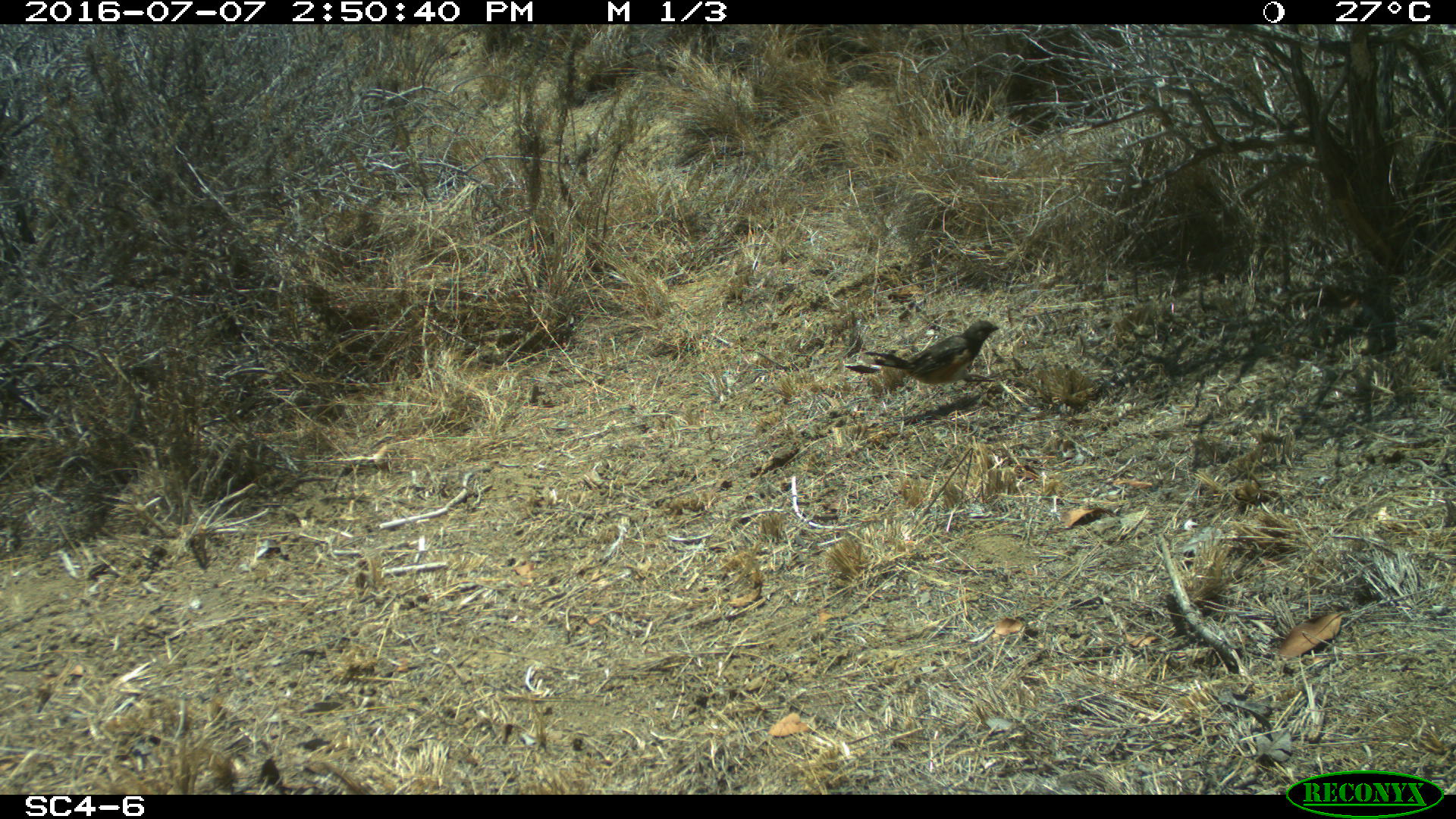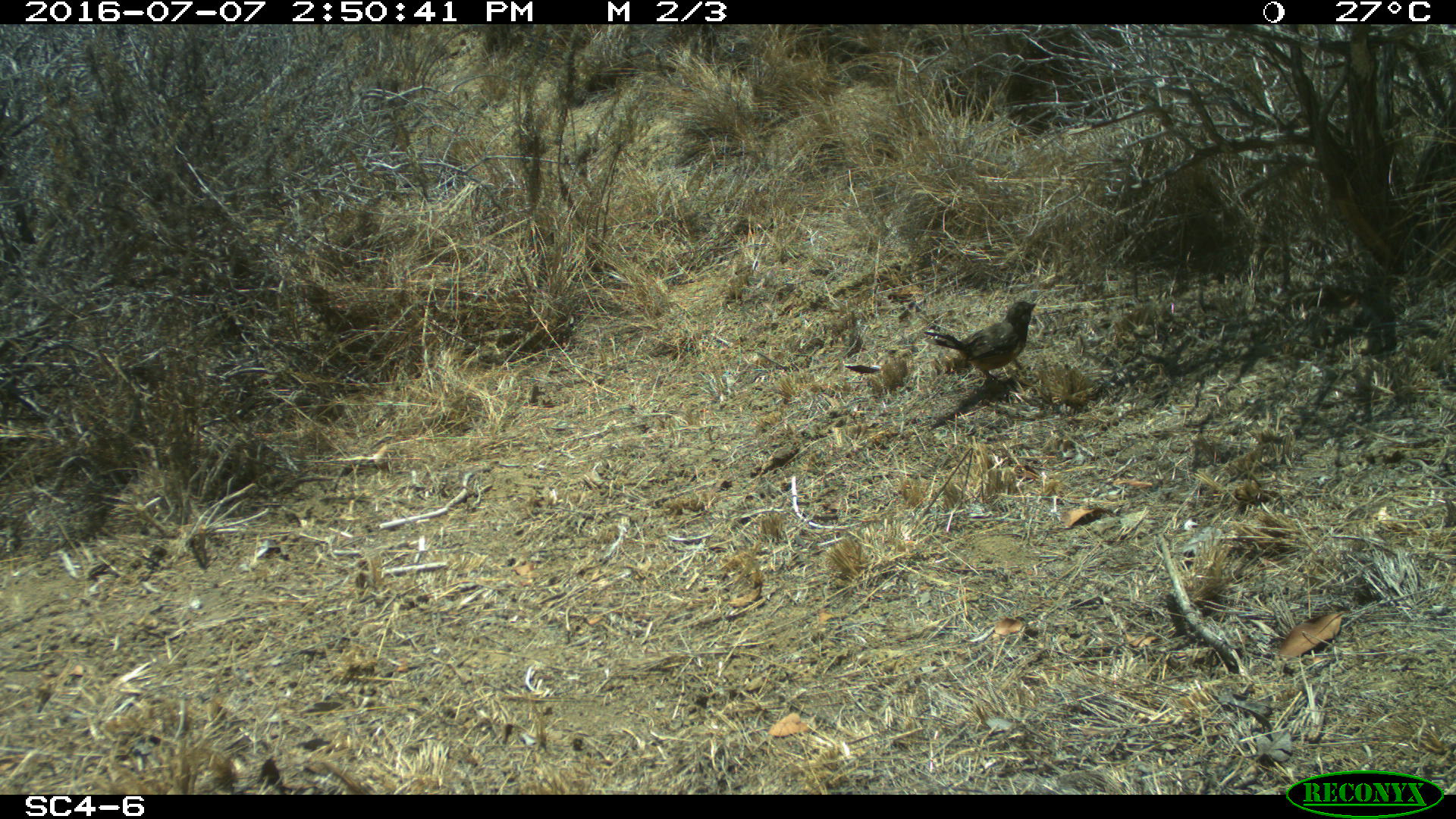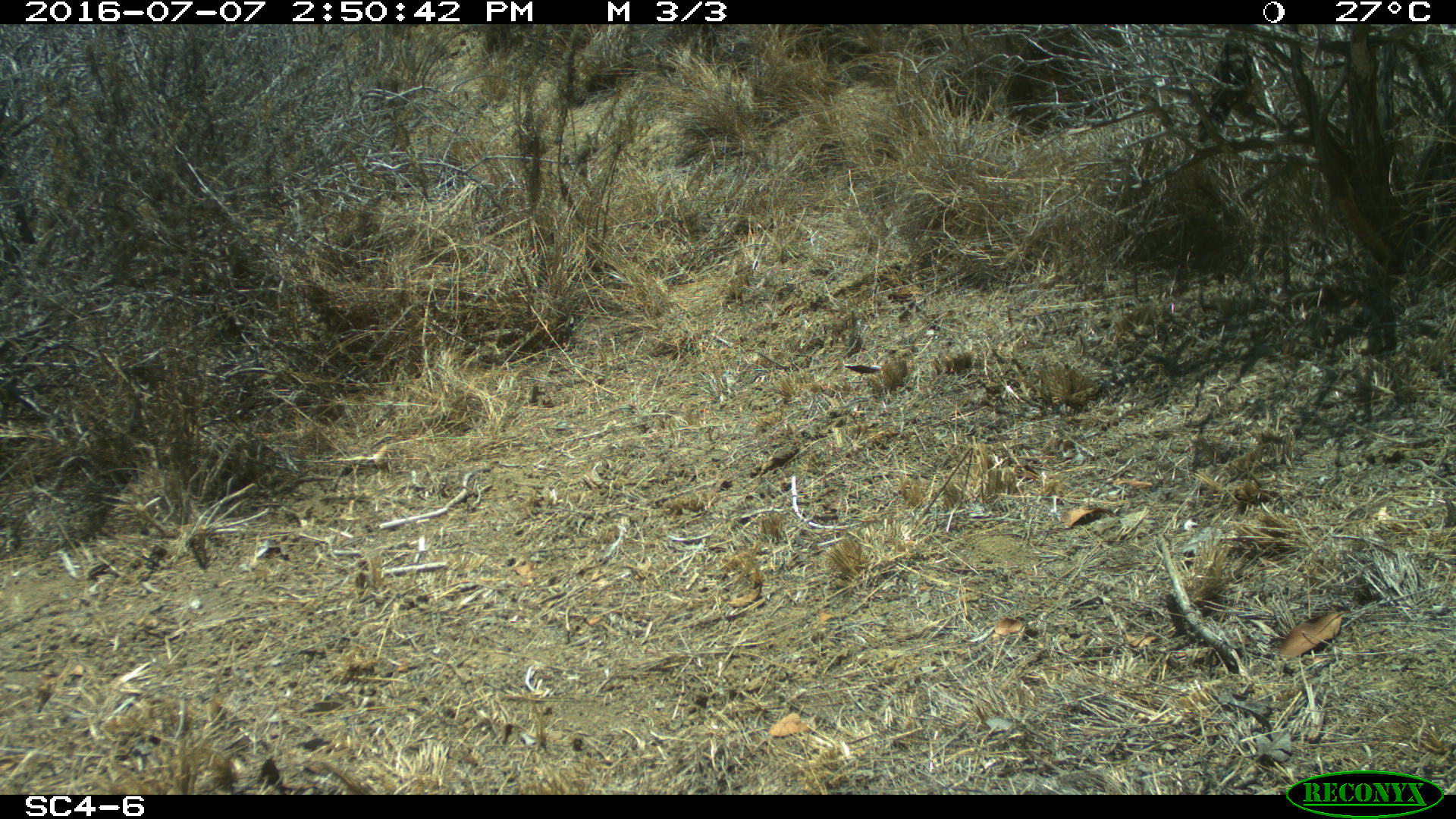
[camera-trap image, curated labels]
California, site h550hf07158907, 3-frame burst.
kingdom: Animalia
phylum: Chordata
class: Aves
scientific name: Aves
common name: bird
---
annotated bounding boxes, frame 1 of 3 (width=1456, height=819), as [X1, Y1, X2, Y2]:
bird: [861, 321, 999, 385]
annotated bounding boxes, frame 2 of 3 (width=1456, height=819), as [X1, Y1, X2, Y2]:
bird: [924, 300, 1039, 388]